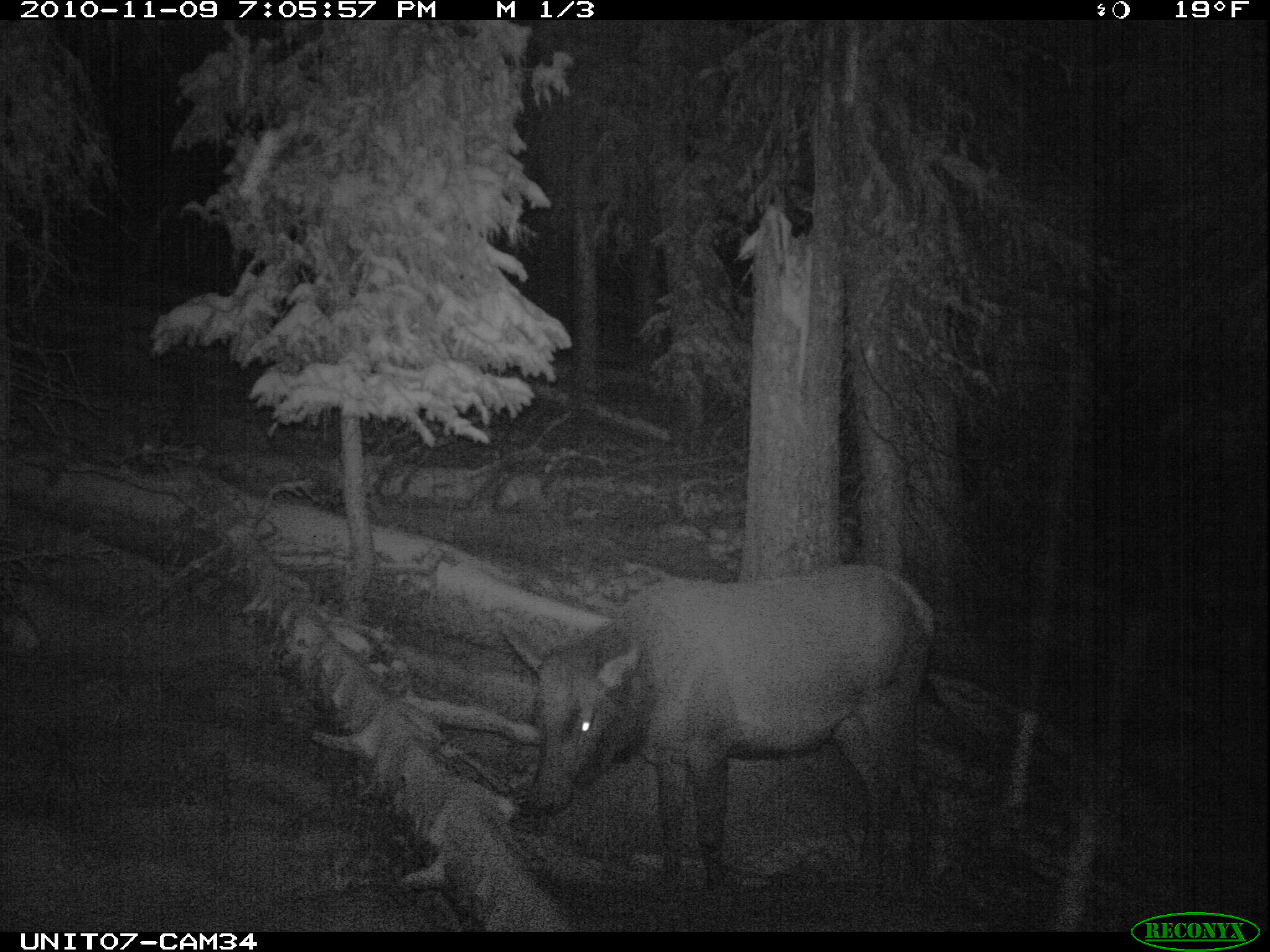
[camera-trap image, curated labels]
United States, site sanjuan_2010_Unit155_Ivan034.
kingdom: Animalia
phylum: Chordata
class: Mammalia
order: Artiodactyla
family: Cervidae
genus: Cervus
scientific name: Cervus elaphus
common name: red deer